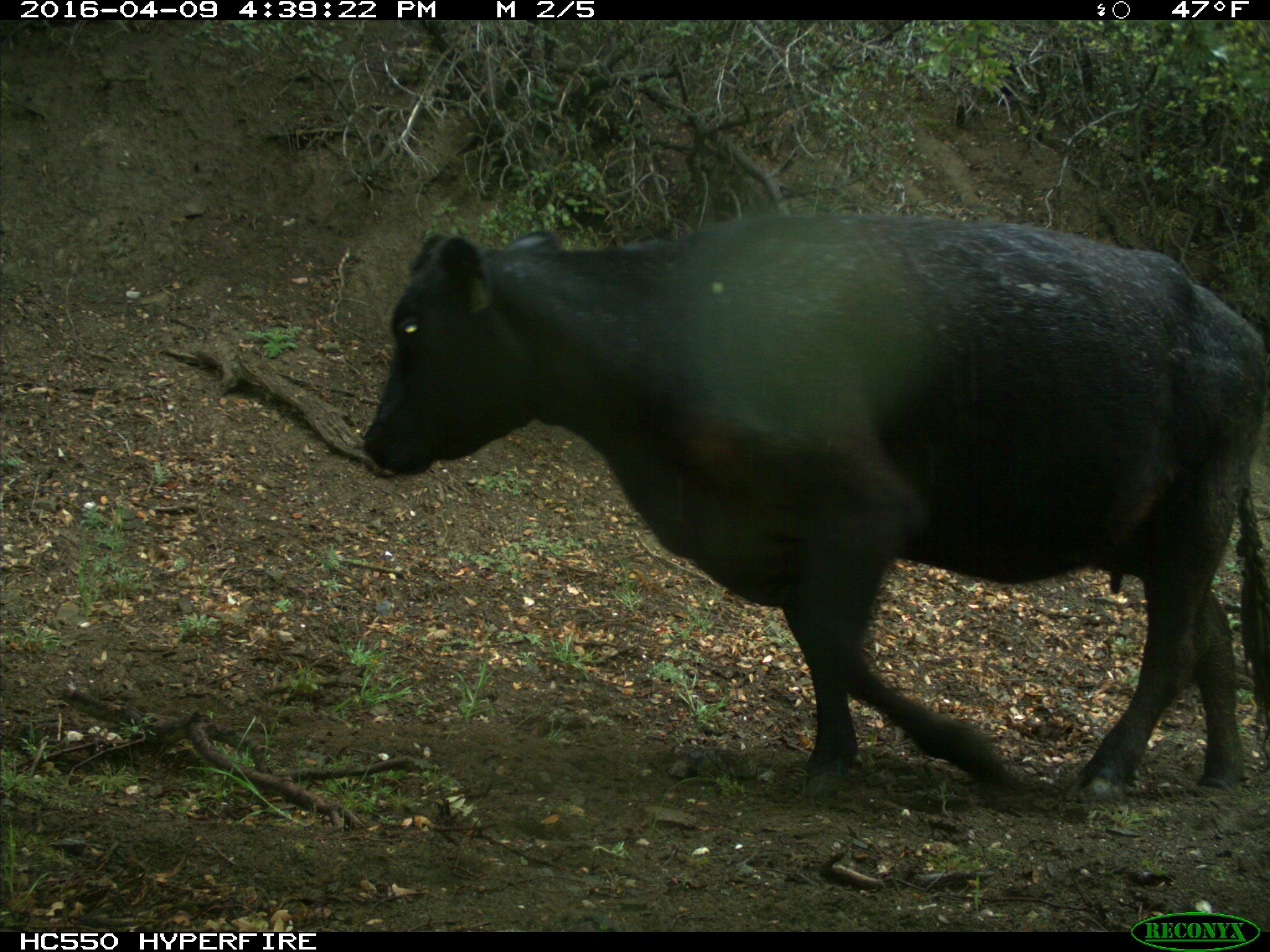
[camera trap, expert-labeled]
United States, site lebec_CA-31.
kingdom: Animalia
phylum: Chordata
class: Mammalia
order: Artiodactyla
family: Bovidae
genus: Bos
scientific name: Bos taurus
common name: domestic cow